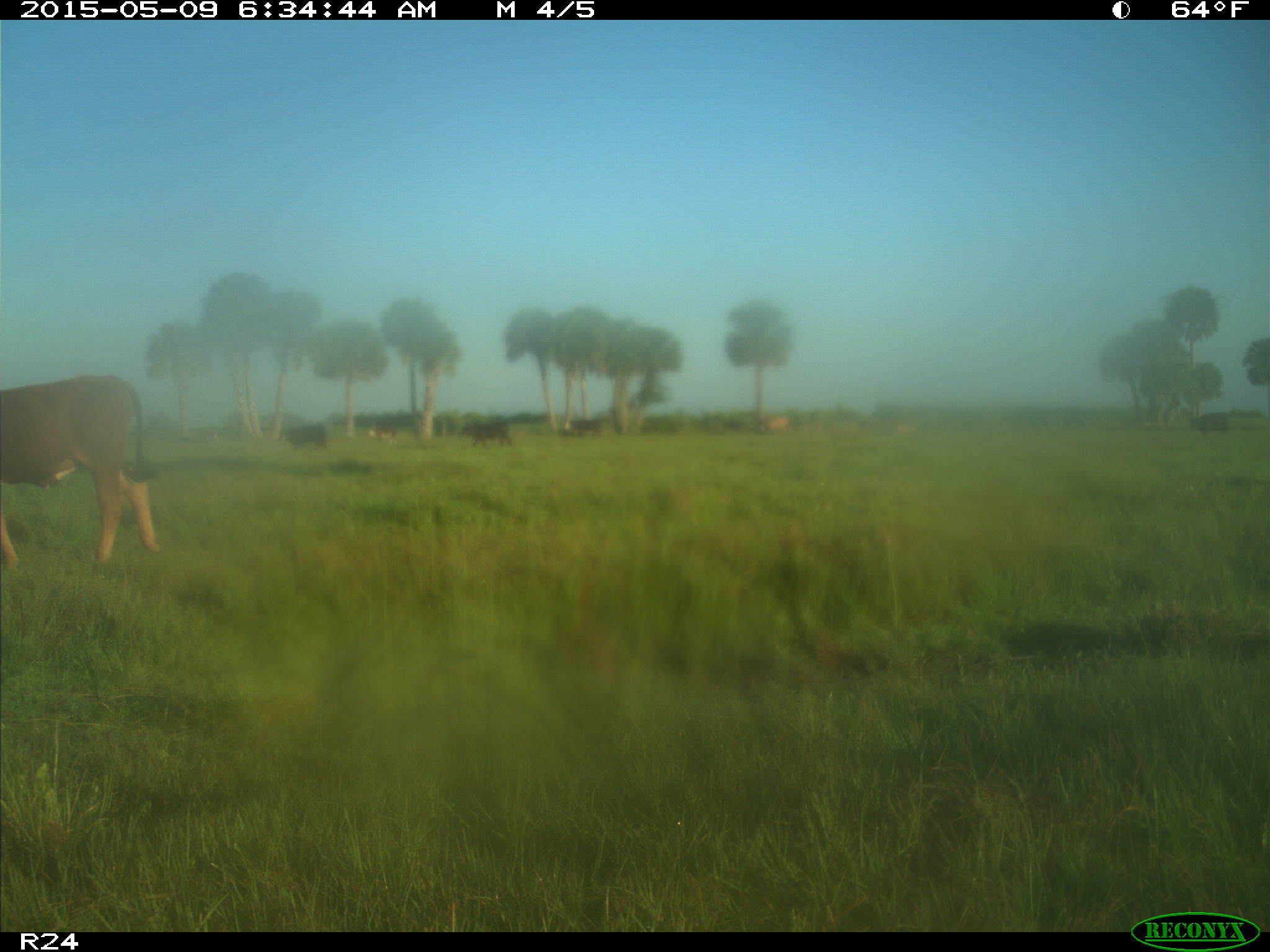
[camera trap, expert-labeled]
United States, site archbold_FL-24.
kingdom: Animalia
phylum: Chordata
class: Mammalia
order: Artiodactyla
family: Bovidae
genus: Bos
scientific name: Bos taurus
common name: domestic cow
Bos taurus (domestic cow).